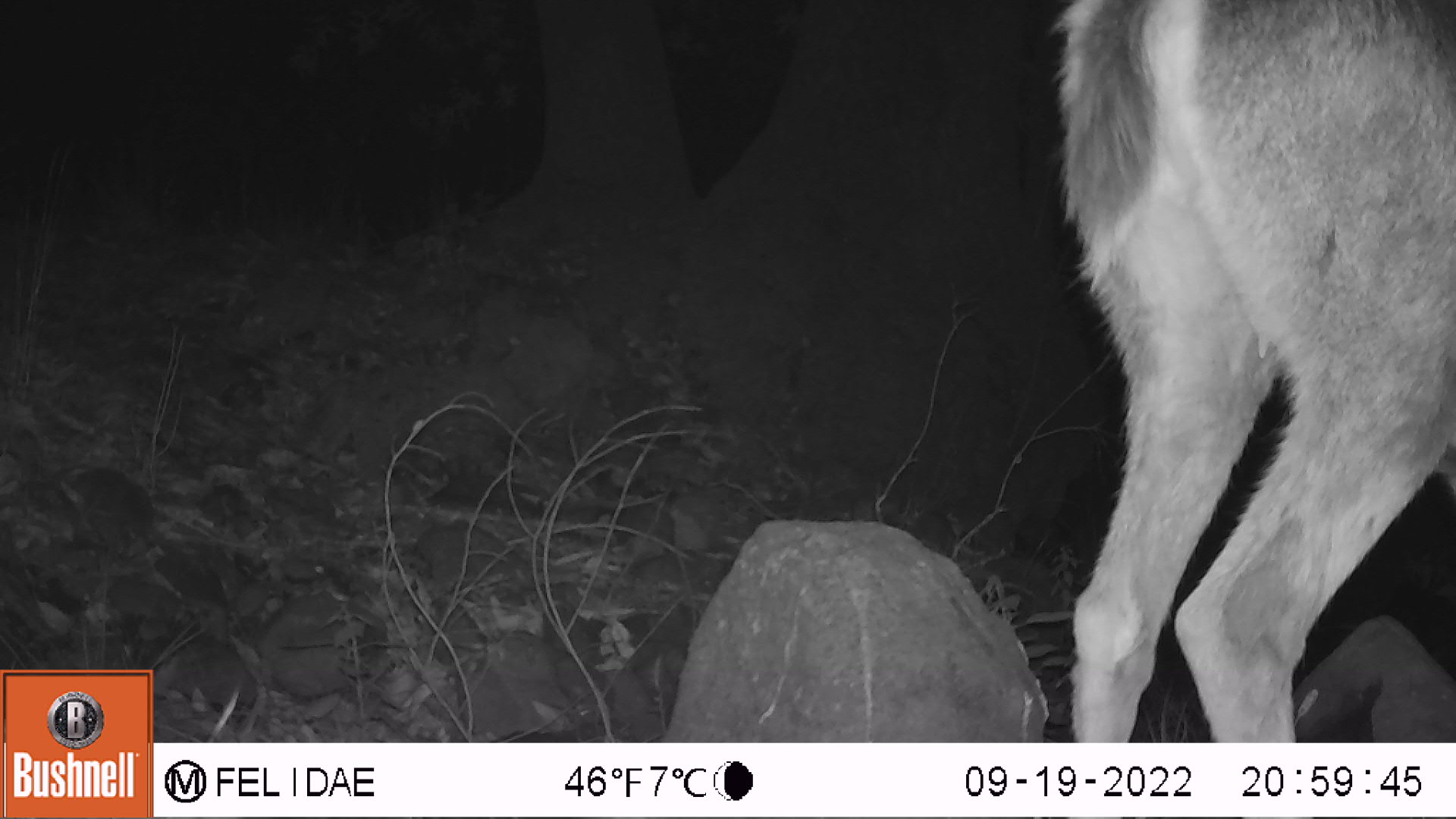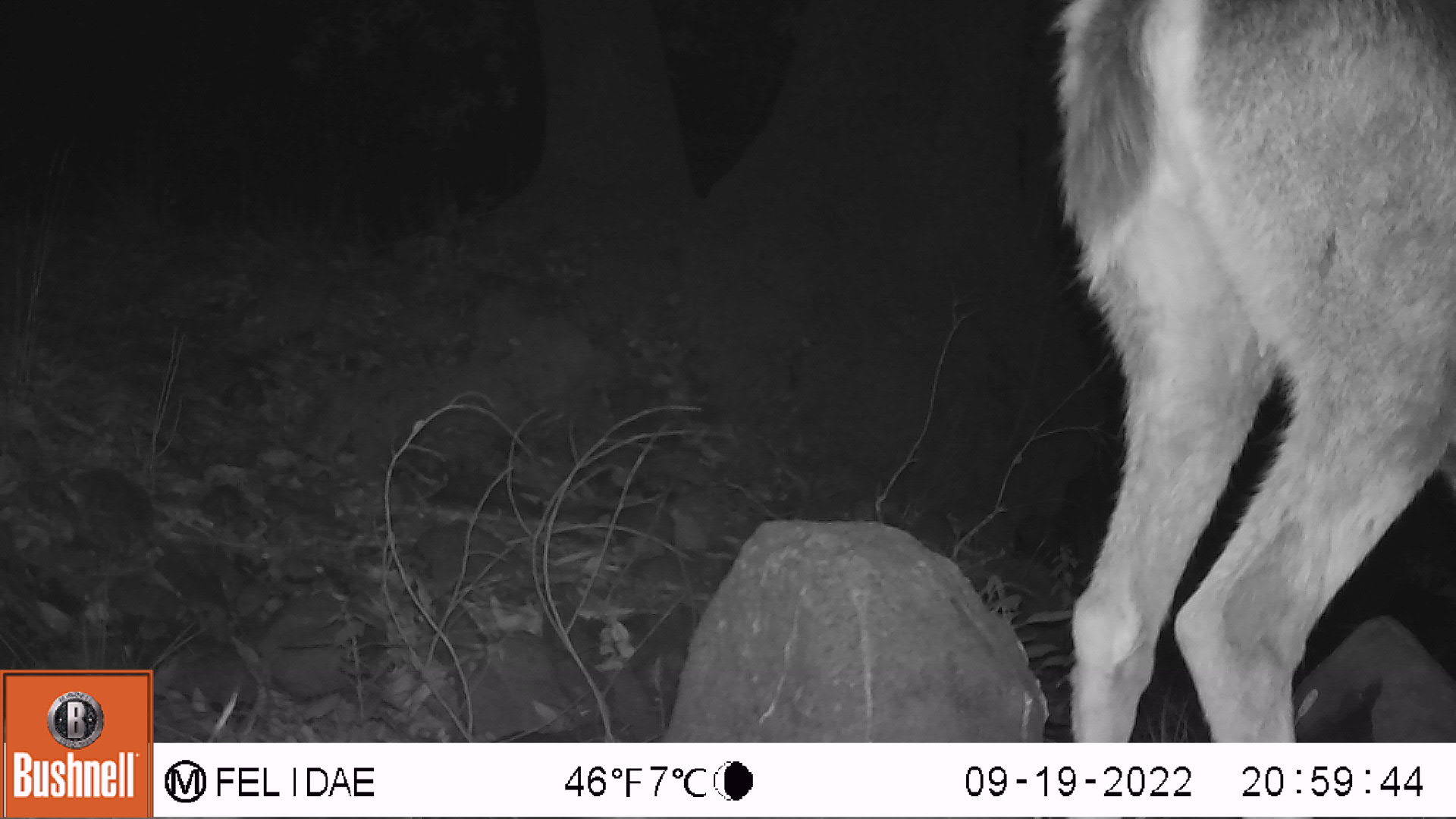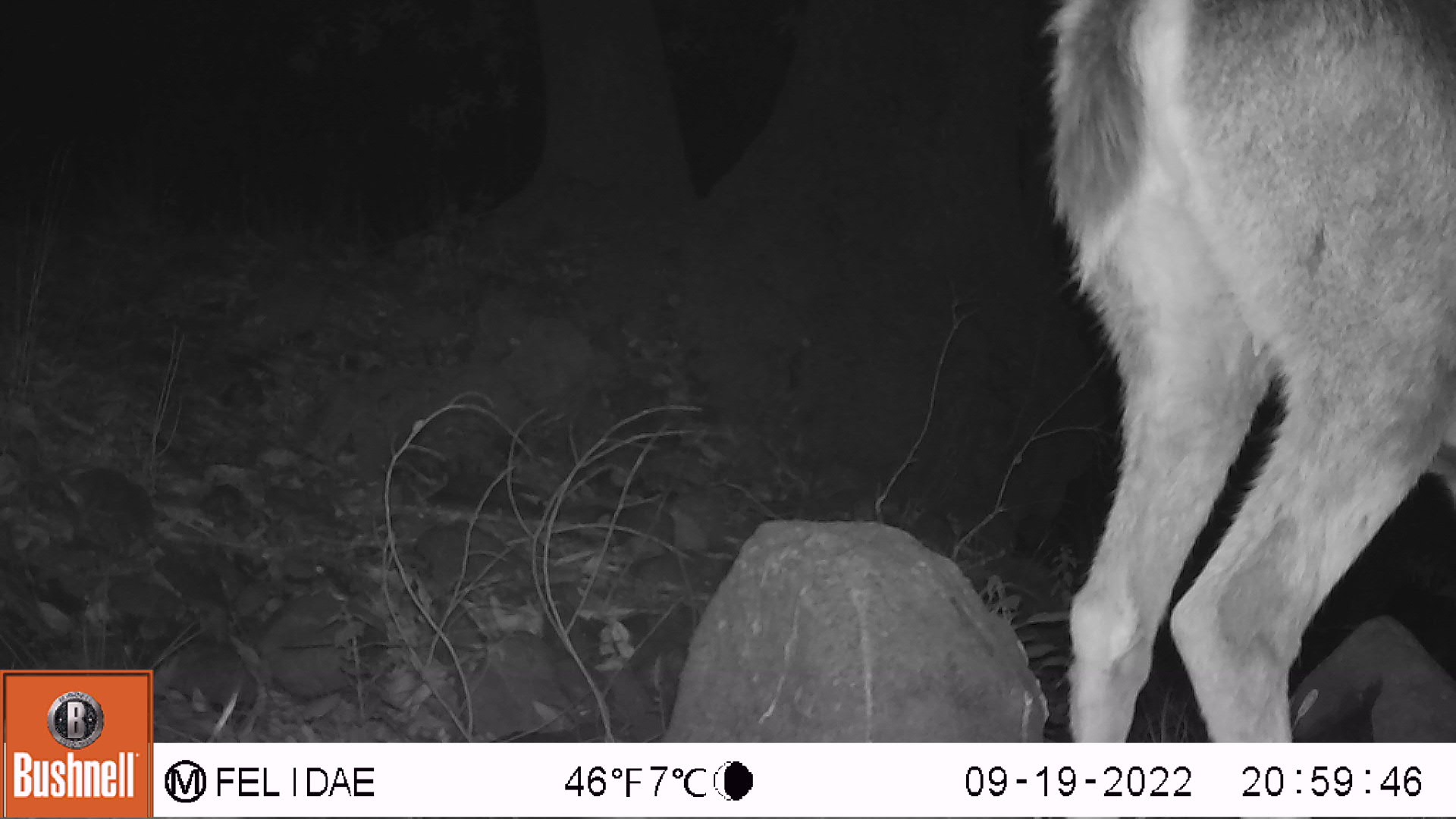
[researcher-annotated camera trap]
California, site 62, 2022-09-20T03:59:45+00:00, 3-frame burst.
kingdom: Animalia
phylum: Chordata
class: Mammalia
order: Artiodactyla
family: Cervidae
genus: Odocoileus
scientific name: Odocoileus hemionus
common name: mule deer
Mule deer (Odocoileus hemionus).